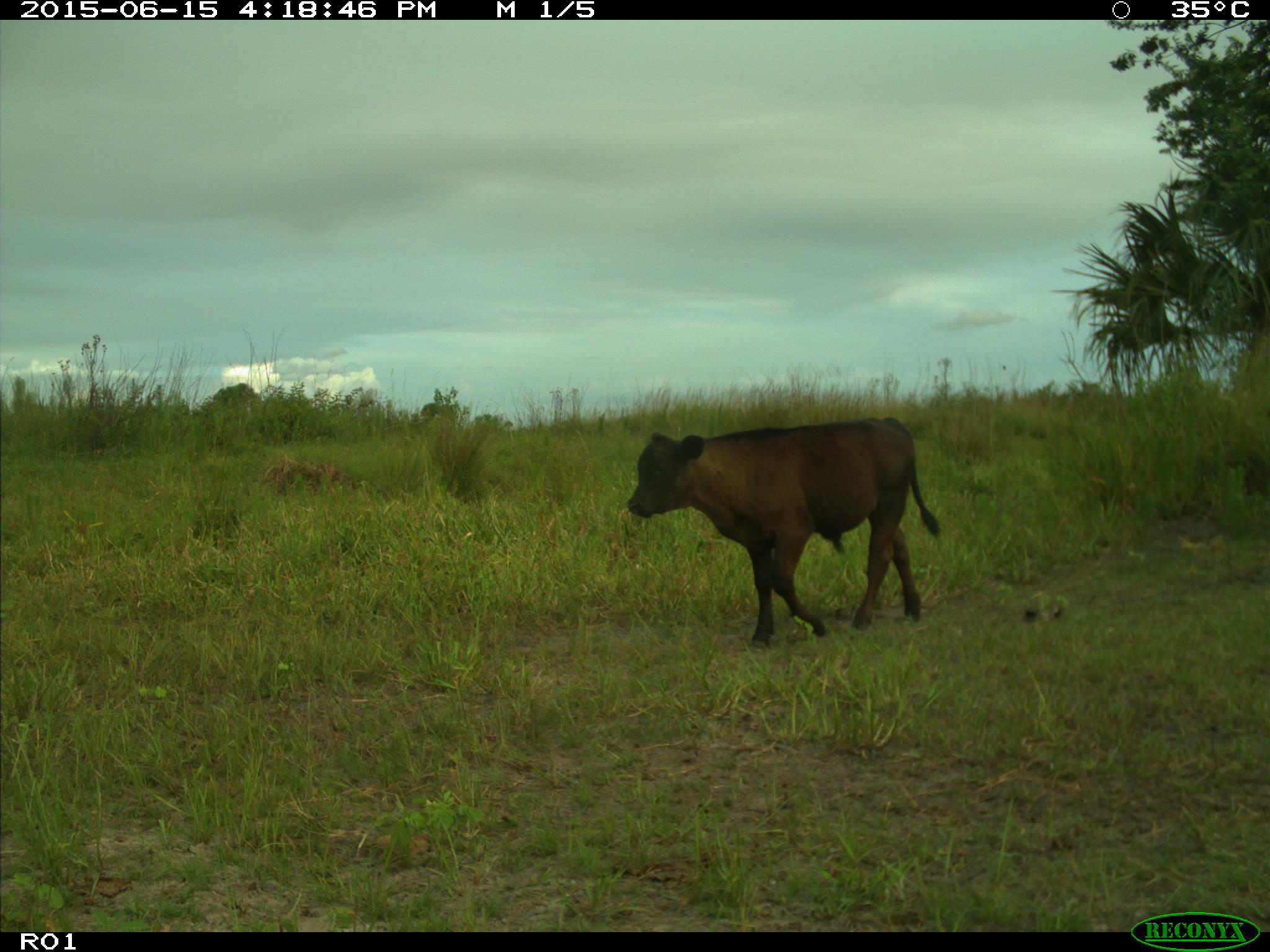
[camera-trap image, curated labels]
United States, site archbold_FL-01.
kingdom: Animalia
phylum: Chordata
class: Mammalia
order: Artiodactyla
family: Bovidae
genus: Bos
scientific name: Bos taurus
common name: domestic cow